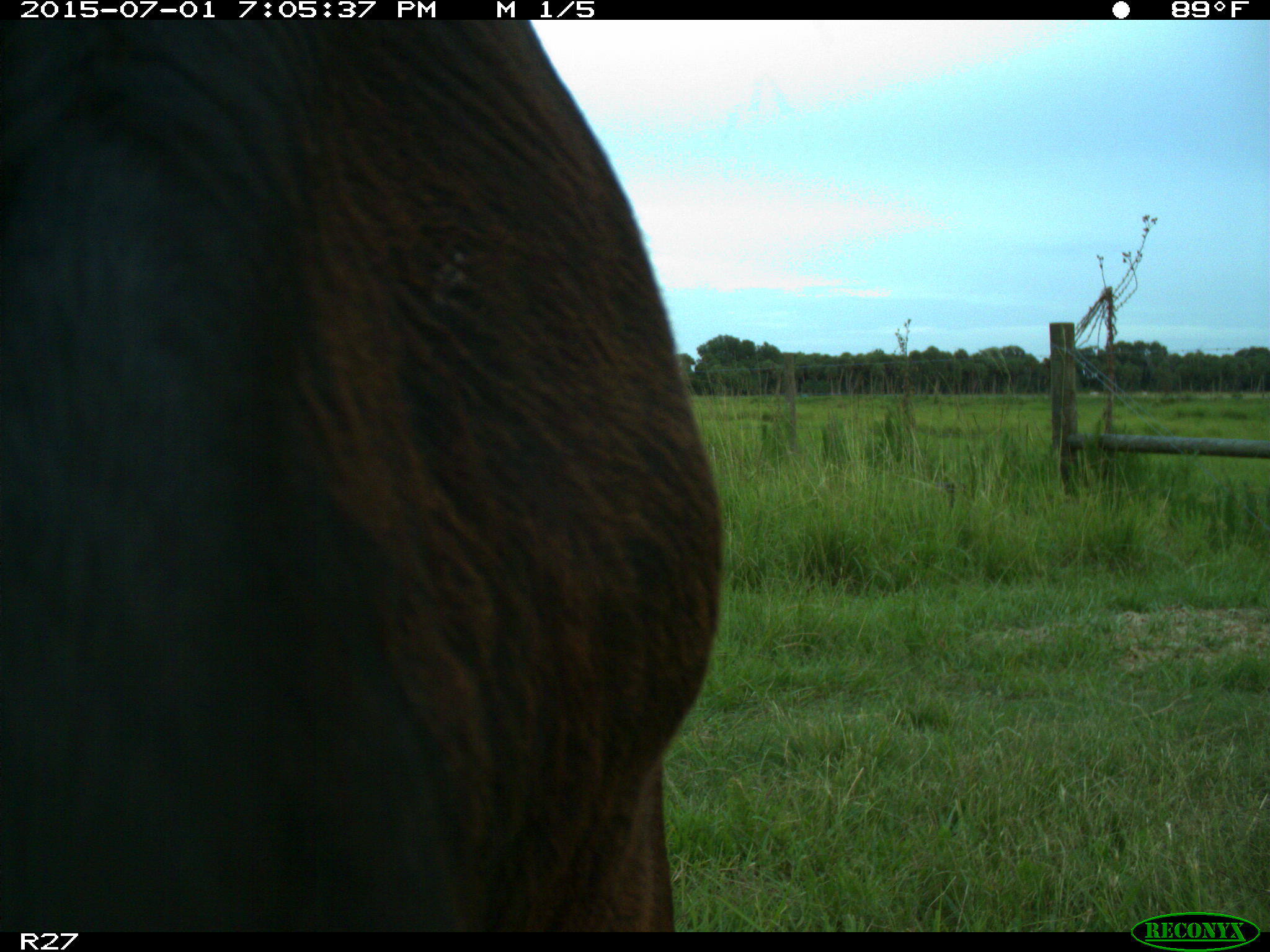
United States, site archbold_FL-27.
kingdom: Animalia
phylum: Chordata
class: Mammalia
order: Artiodactyla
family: Bovidae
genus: Bos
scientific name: Bos taurus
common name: domestic cow